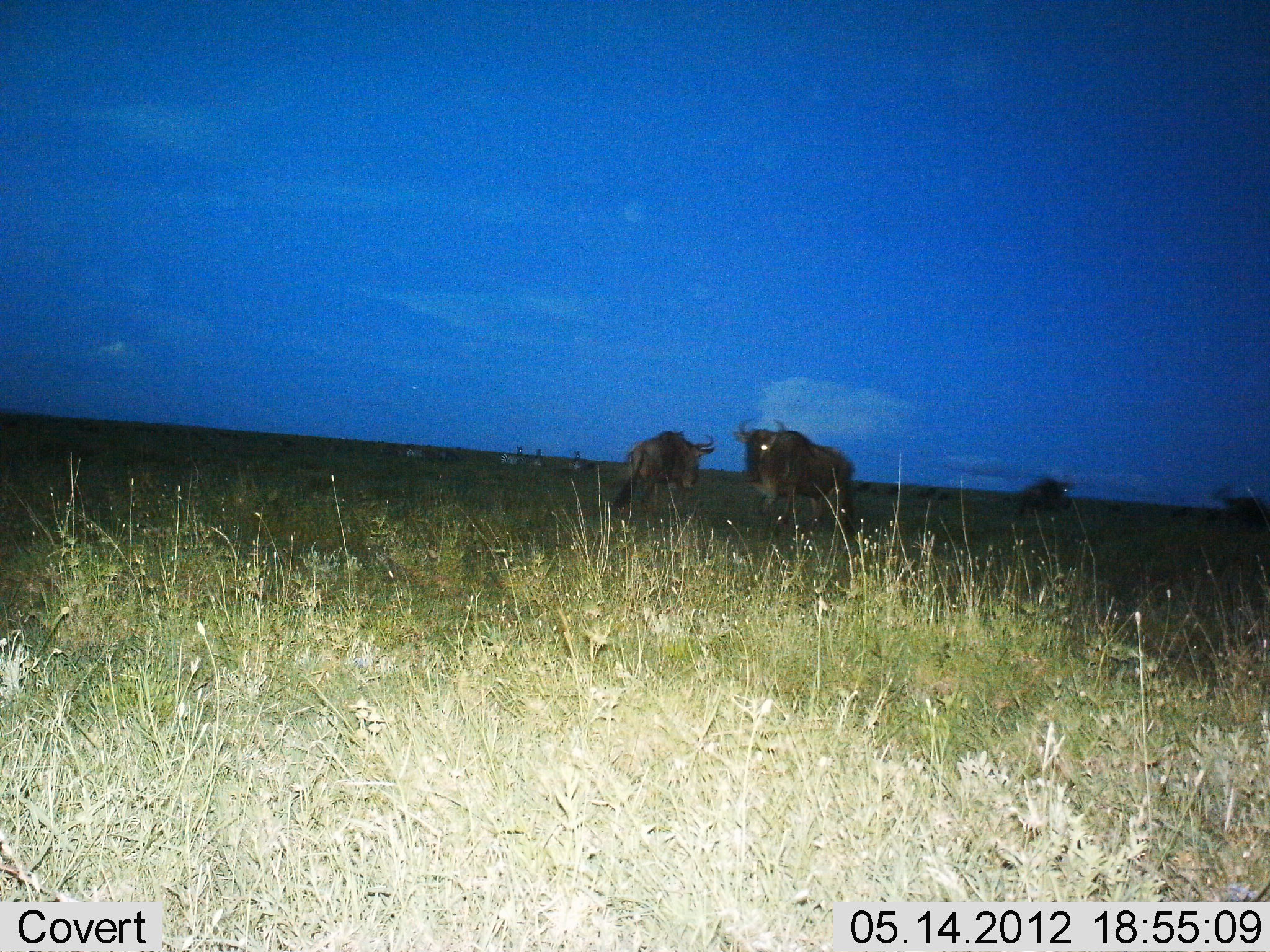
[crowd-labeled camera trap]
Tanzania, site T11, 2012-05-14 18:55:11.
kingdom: Animalia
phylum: Chordata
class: Mammalia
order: Artiodactyla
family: Bovidae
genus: Connochaetes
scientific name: Connochaetes taurinus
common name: blue wildebeest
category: wildebeest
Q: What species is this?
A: Wildebeest (blue wildebeest) (Connochaetes taurinus).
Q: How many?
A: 4.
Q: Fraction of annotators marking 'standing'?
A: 92%.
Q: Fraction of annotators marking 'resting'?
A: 0%.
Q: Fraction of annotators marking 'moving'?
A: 23%.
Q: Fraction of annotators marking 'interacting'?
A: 0%.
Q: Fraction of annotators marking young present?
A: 0%.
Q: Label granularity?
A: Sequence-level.